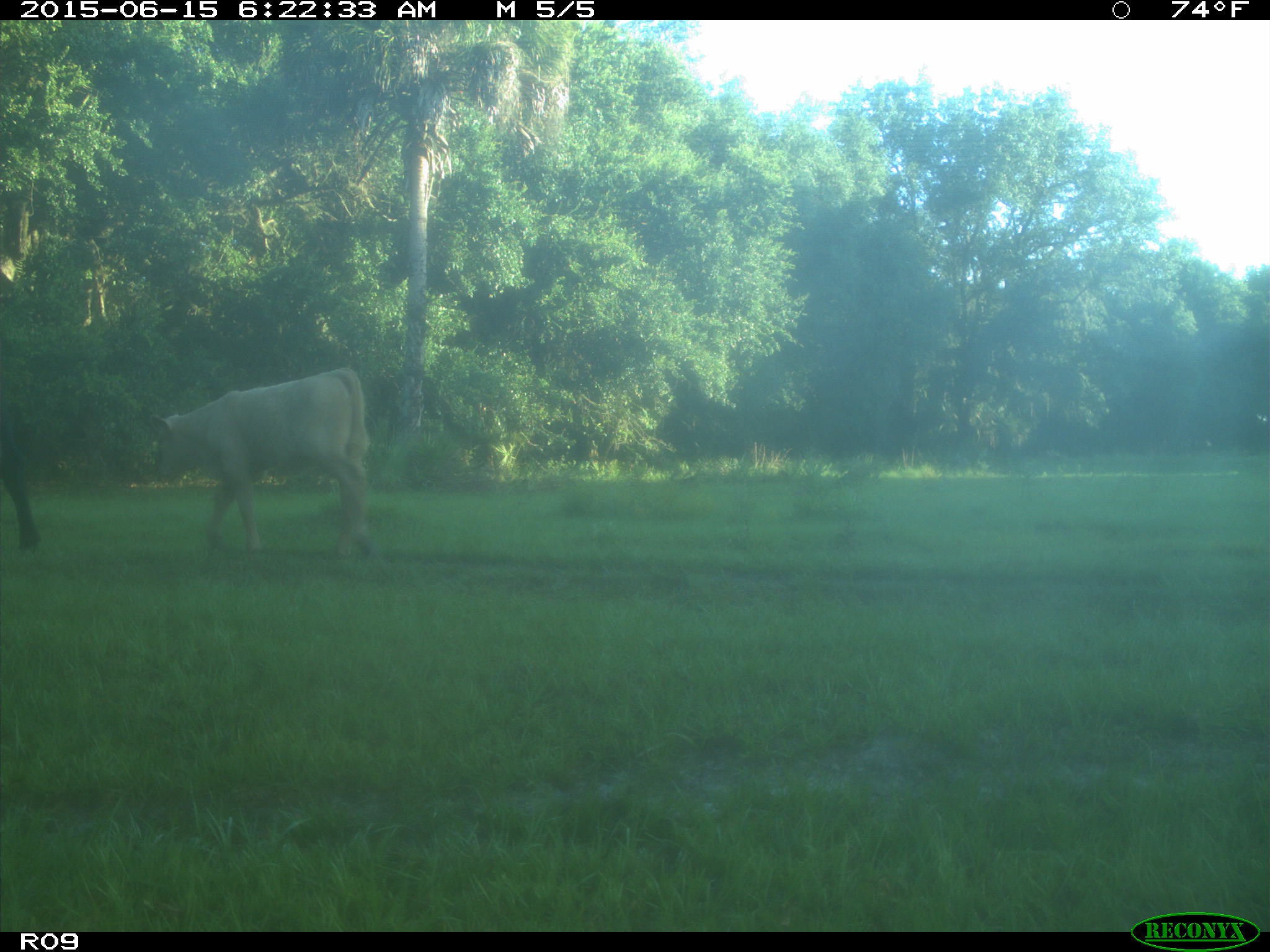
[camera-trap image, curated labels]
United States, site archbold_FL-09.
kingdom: Animalia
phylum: Chordata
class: Mammalia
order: Artiodactyla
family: Bovidae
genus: Bos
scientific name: Bos taurus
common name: domestic cow